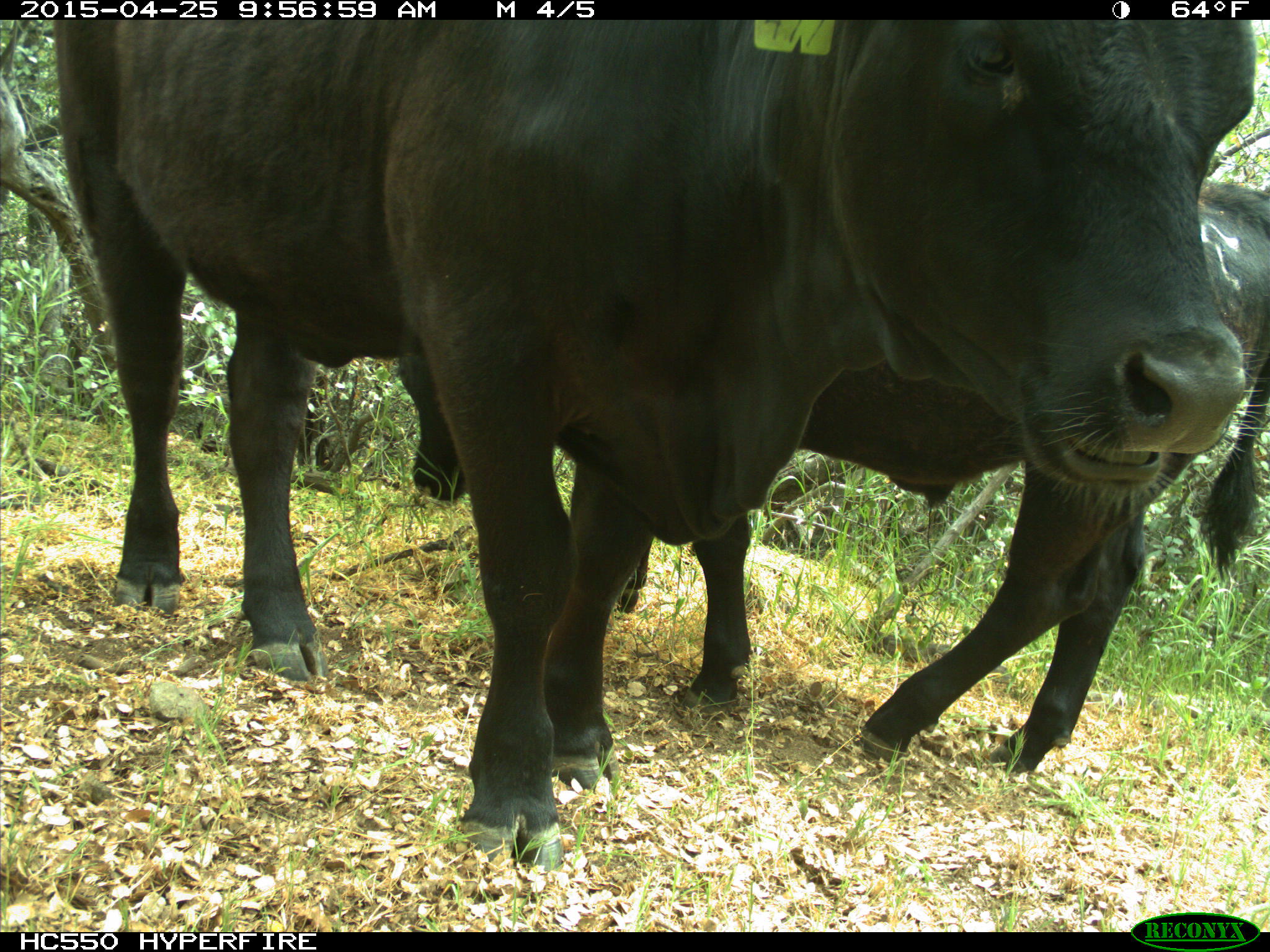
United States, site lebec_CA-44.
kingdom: Animalia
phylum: Chordata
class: Mammalia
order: Artiodactyla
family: Suidae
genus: Sus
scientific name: Sus scrofa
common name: wild boar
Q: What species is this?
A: Sus scrofa (wild boar).